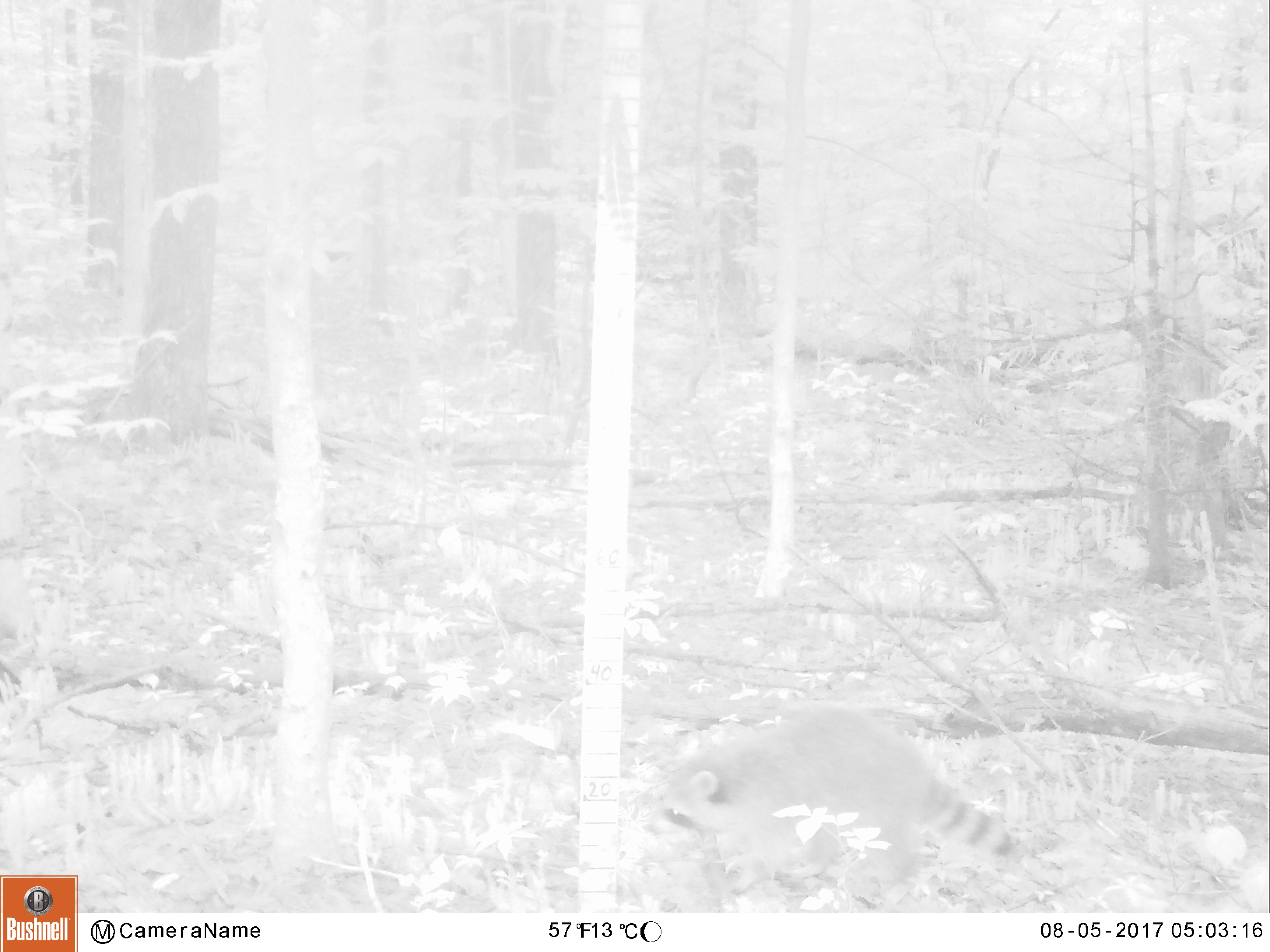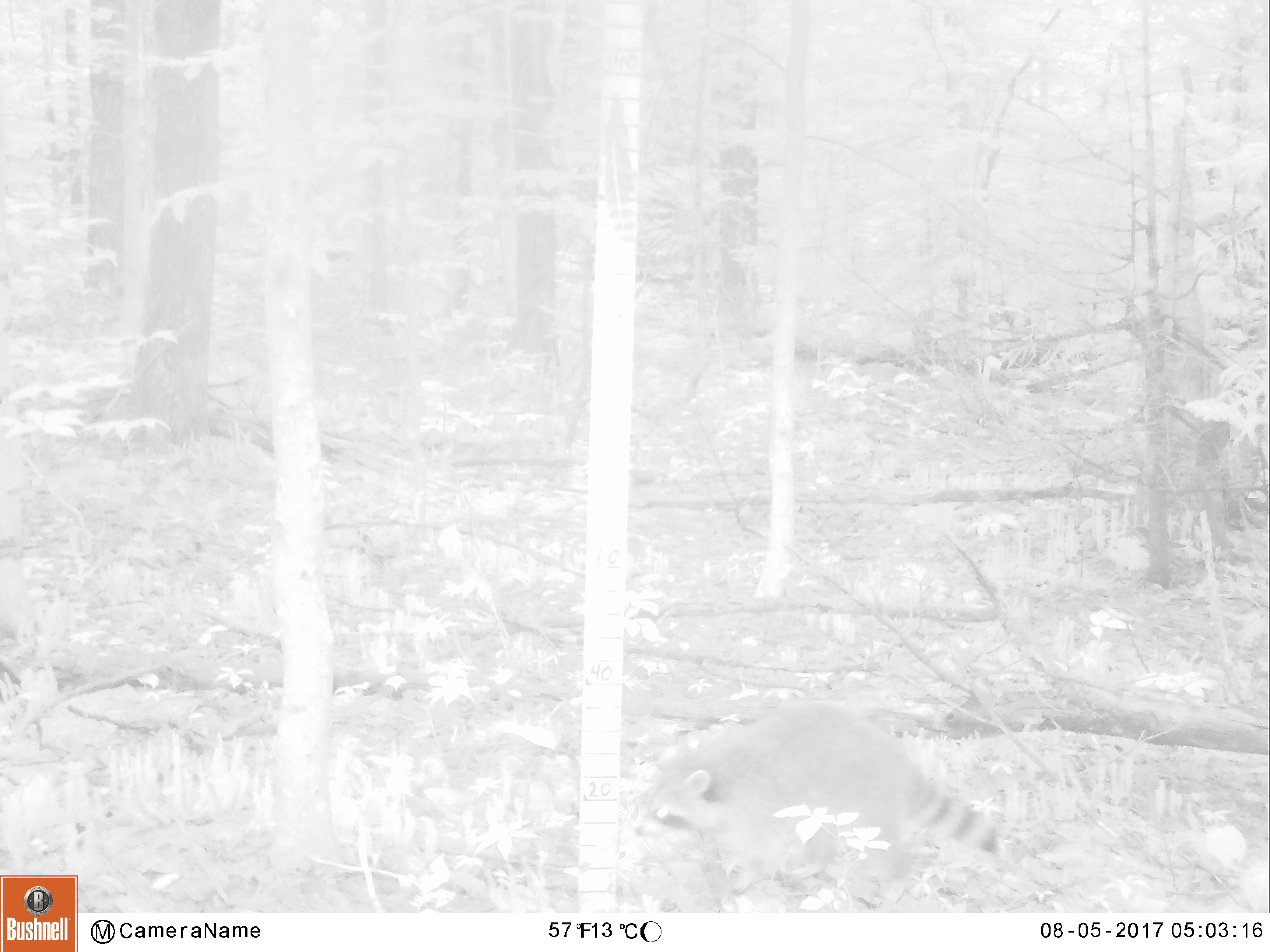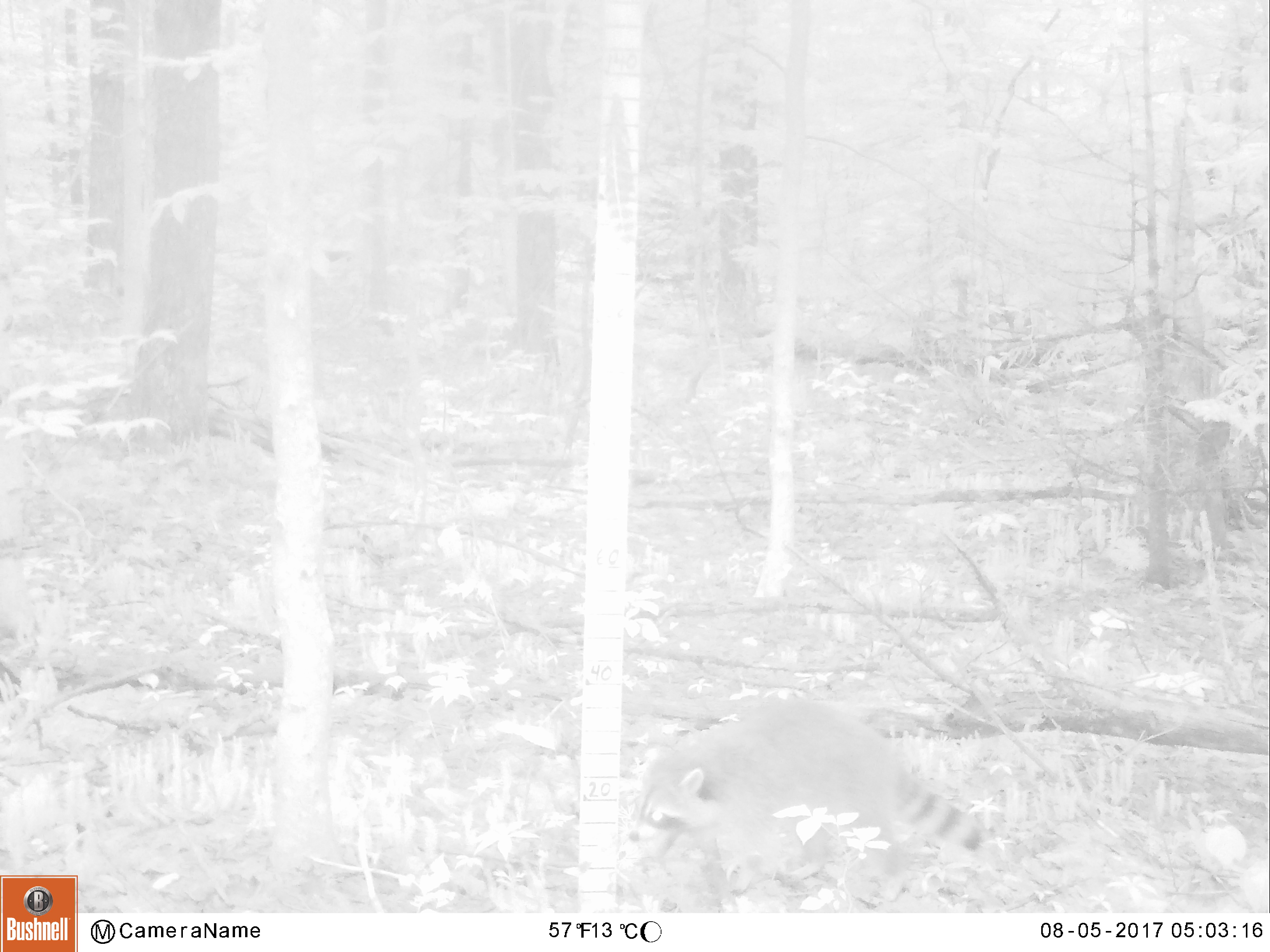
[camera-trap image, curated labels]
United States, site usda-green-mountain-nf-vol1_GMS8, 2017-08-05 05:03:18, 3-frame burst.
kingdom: Animalia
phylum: Chordata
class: Mammalia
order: Carnivora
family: Procyonidae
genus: Procyon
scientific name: Procyon lotor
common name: raccoon